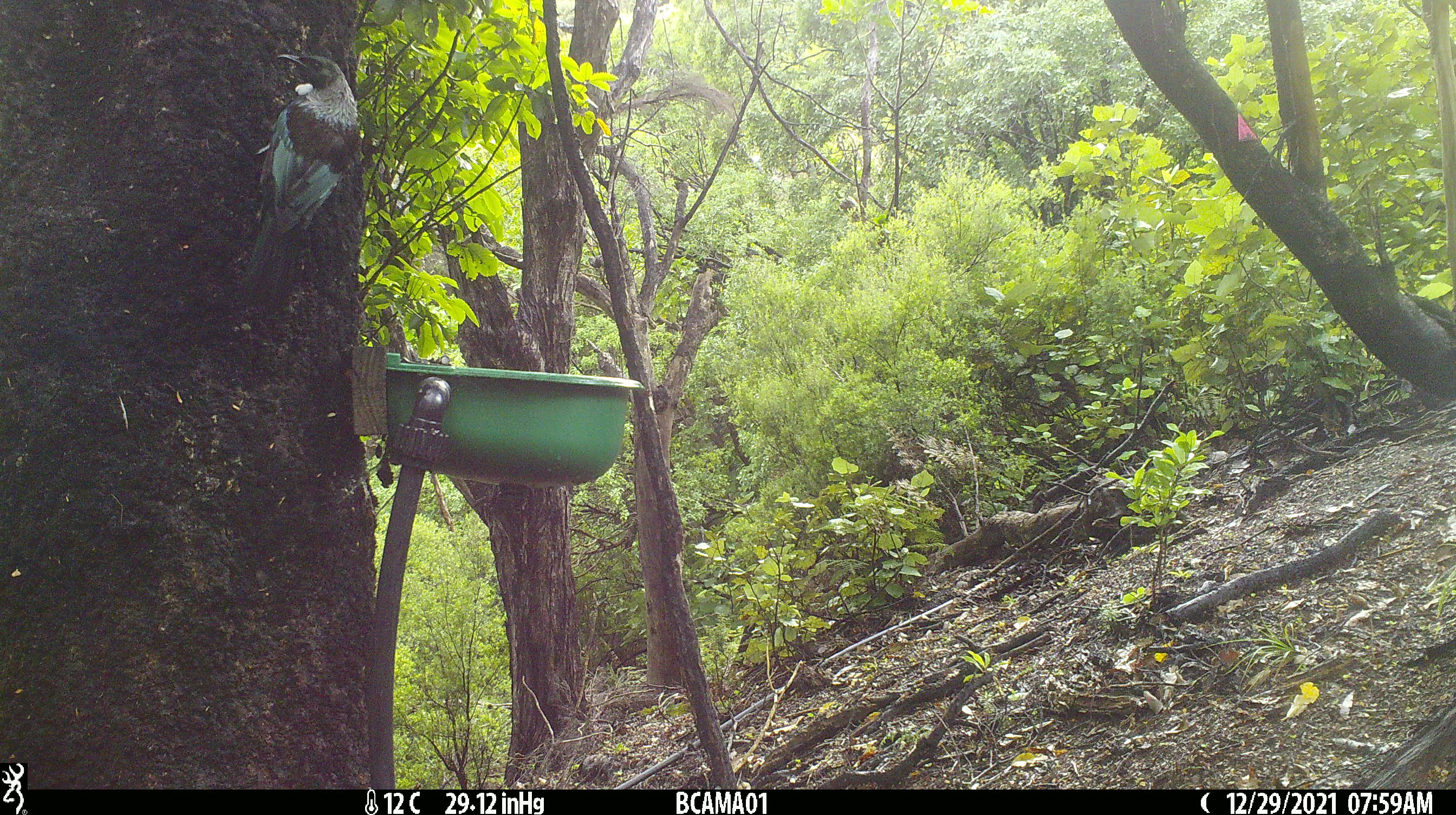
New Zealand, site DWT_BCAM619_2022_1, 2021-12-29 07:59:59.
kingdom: Animalia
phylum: Chordata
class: Aves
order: Passeriformes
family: Meliphagidae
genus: Prosthemadera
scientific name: Prosthemadera novaeseelandiae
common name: tui